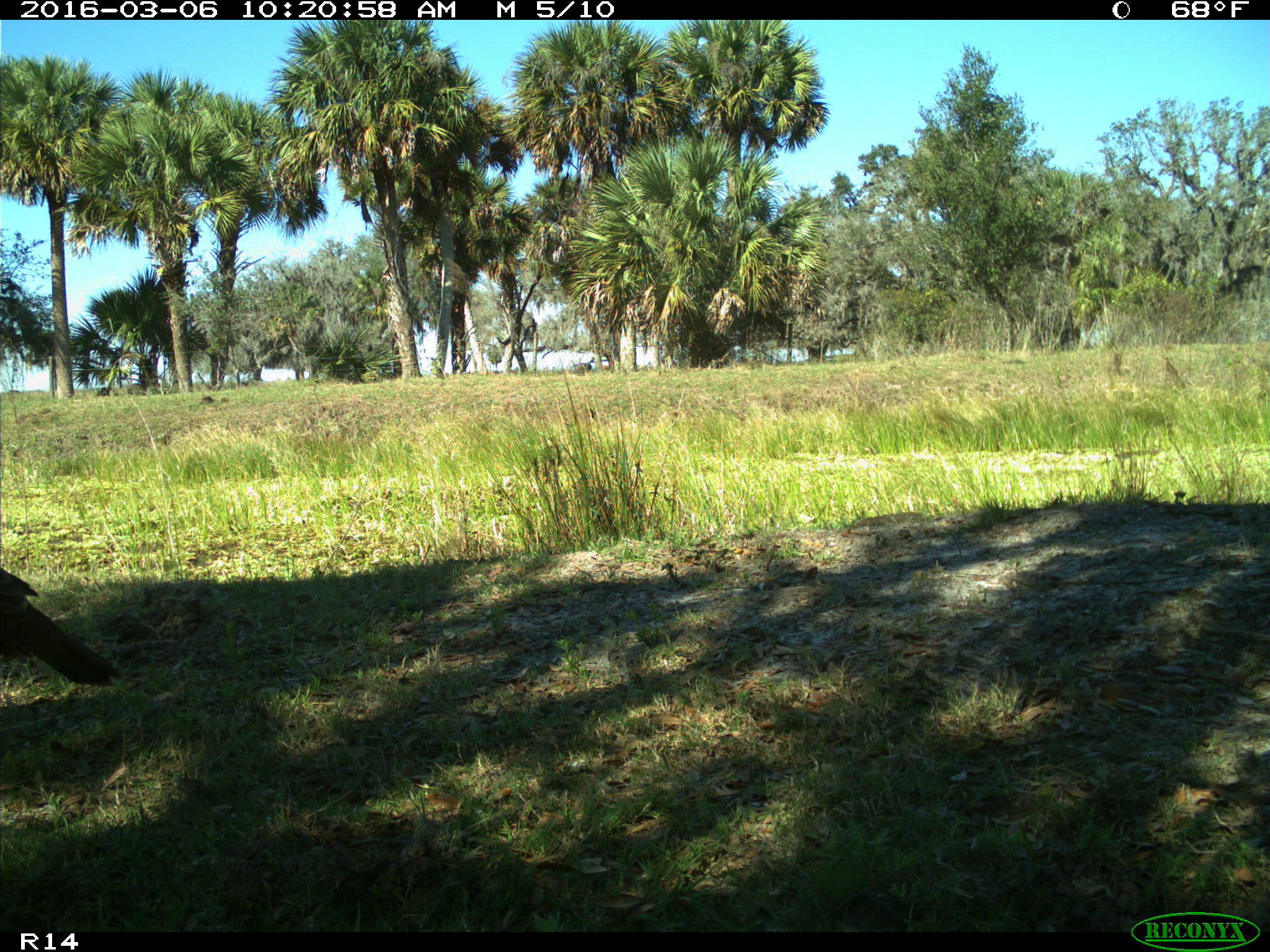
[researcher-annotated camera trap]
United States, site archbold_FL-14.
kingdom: Animalia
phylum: Chordata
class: Aves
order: Galliformes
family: Phasianidae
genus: Meleagris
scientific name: Meleagris gallopavo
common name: wild turkey